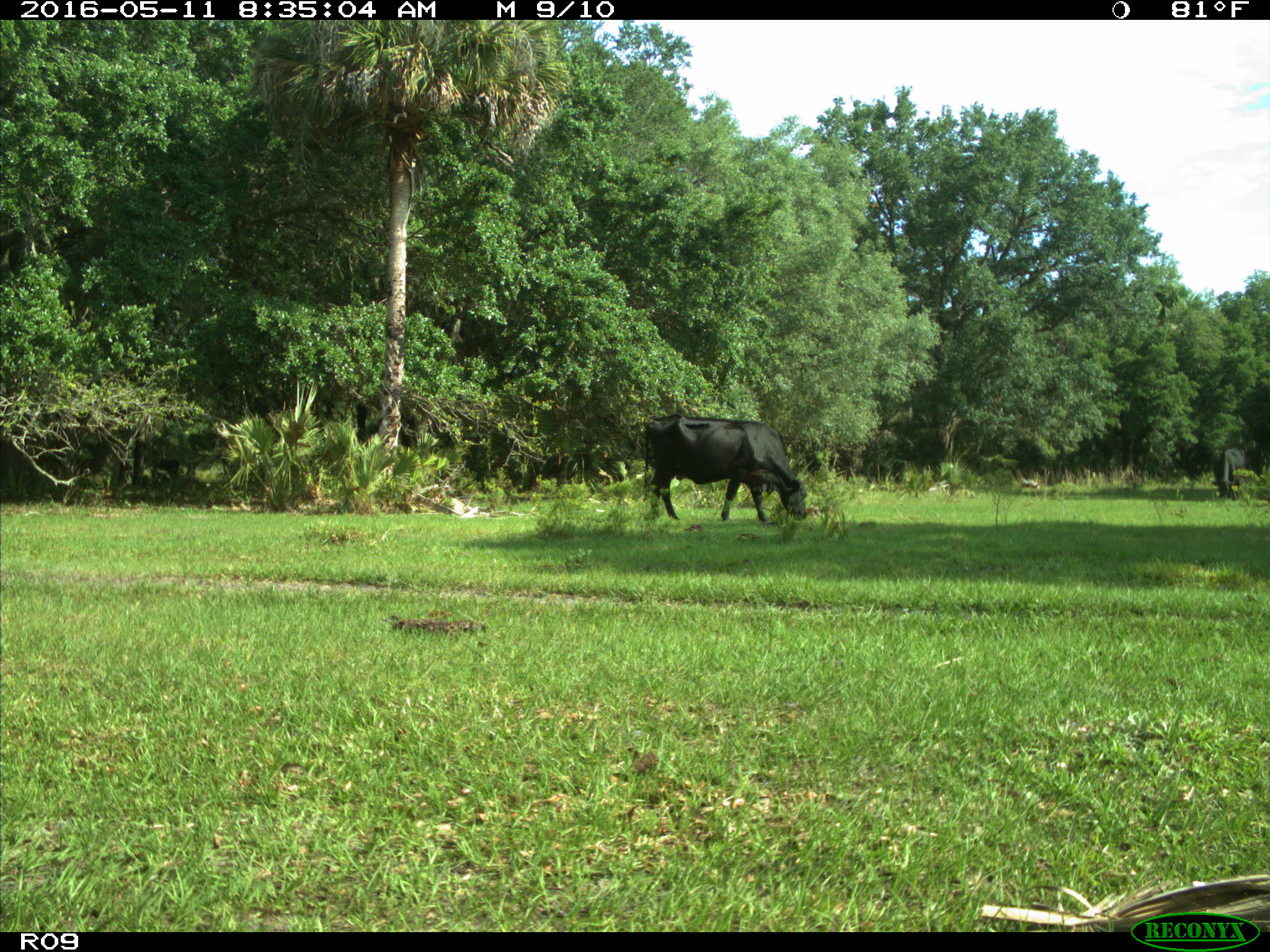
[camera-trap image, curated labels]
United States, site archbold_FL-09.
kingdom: Animalia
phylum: Chordata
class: Mammalia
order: Artiodactyla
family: Bovidae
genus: Bos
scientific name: Bos taurus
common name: domestic cow